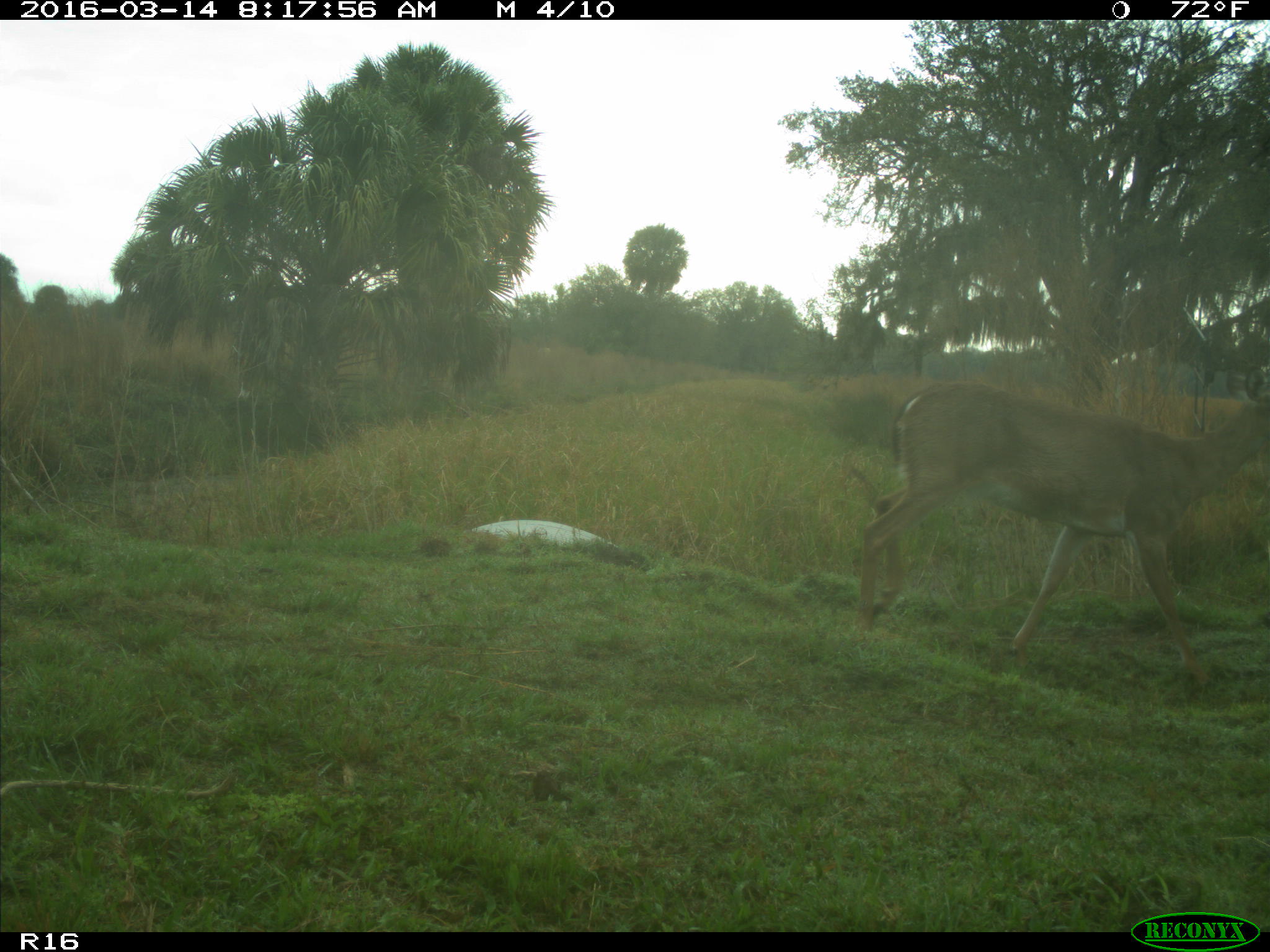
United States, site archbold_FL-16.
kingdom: Animalia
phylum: Chordata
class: Mammalia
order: Artiodactyla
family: Cervidae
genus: Odocoileus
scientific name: Odocoileus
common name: deer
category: unidentified deer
Unidentified deer (deer) (Odocoileus).